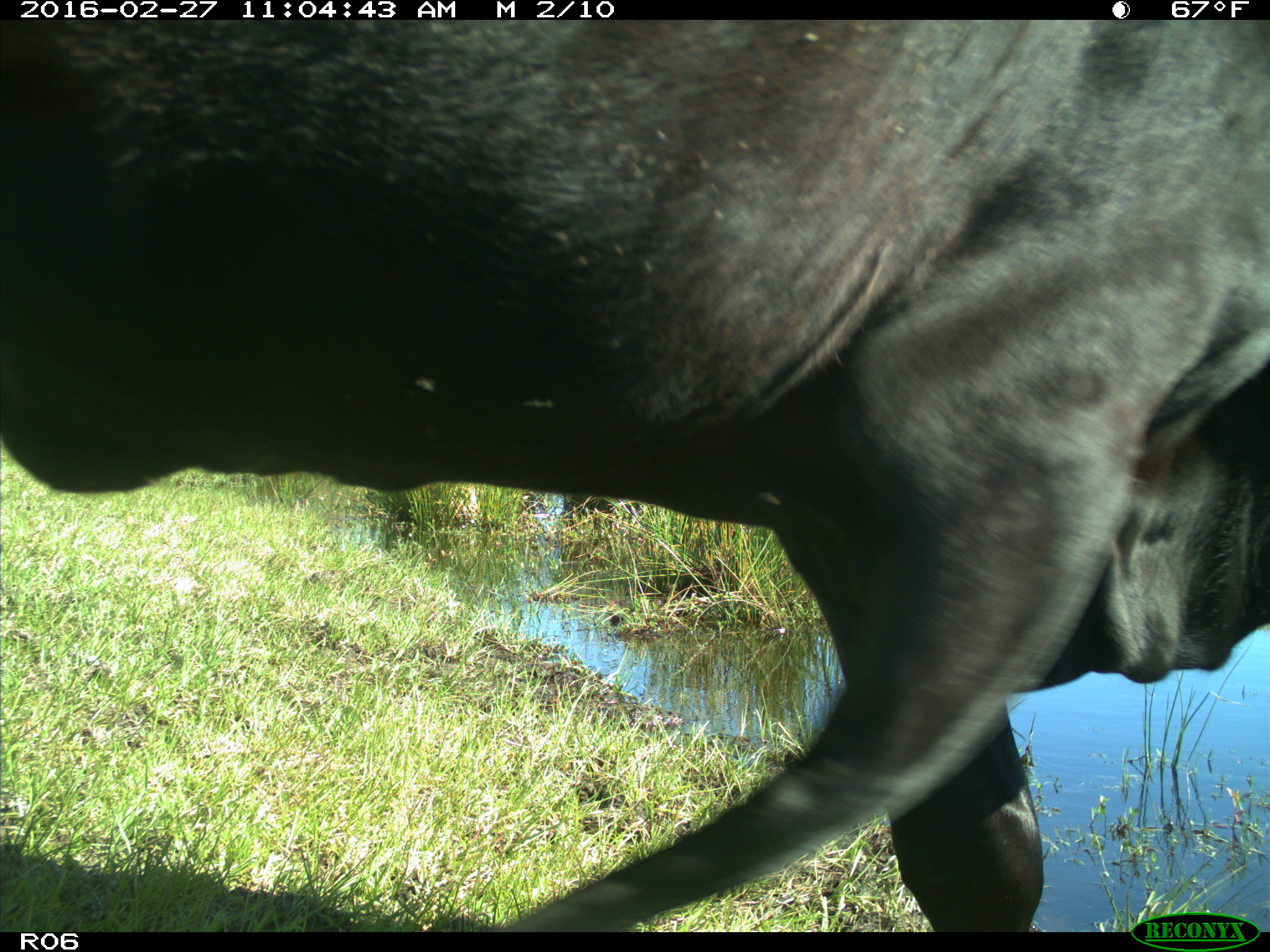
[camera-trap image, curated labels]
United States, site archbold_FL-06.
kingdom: Animalia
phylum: Chordata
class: Mammalia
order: Artiodactyla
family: Bovidae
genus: Bos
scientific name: Bos taurus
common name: domestic cow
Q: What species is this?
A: Bos taurus (domestic cow).